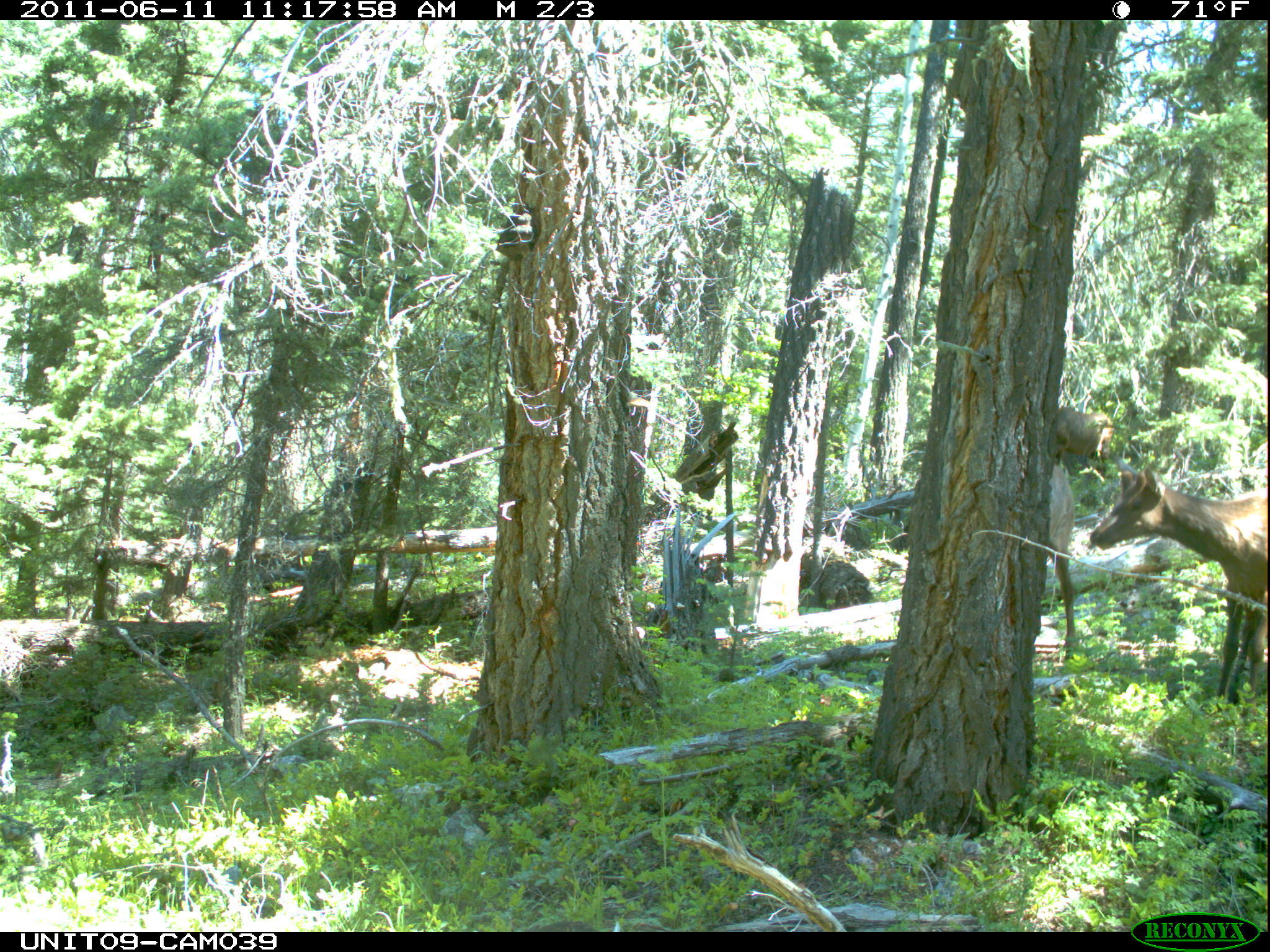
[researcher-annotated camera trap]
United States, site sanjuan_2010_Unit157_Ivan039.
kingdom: Animalia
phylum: Chordata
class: Mammalia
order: Artiodactyla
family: Cervidae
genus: Cervus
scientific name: Cervus elaphus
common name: red deer